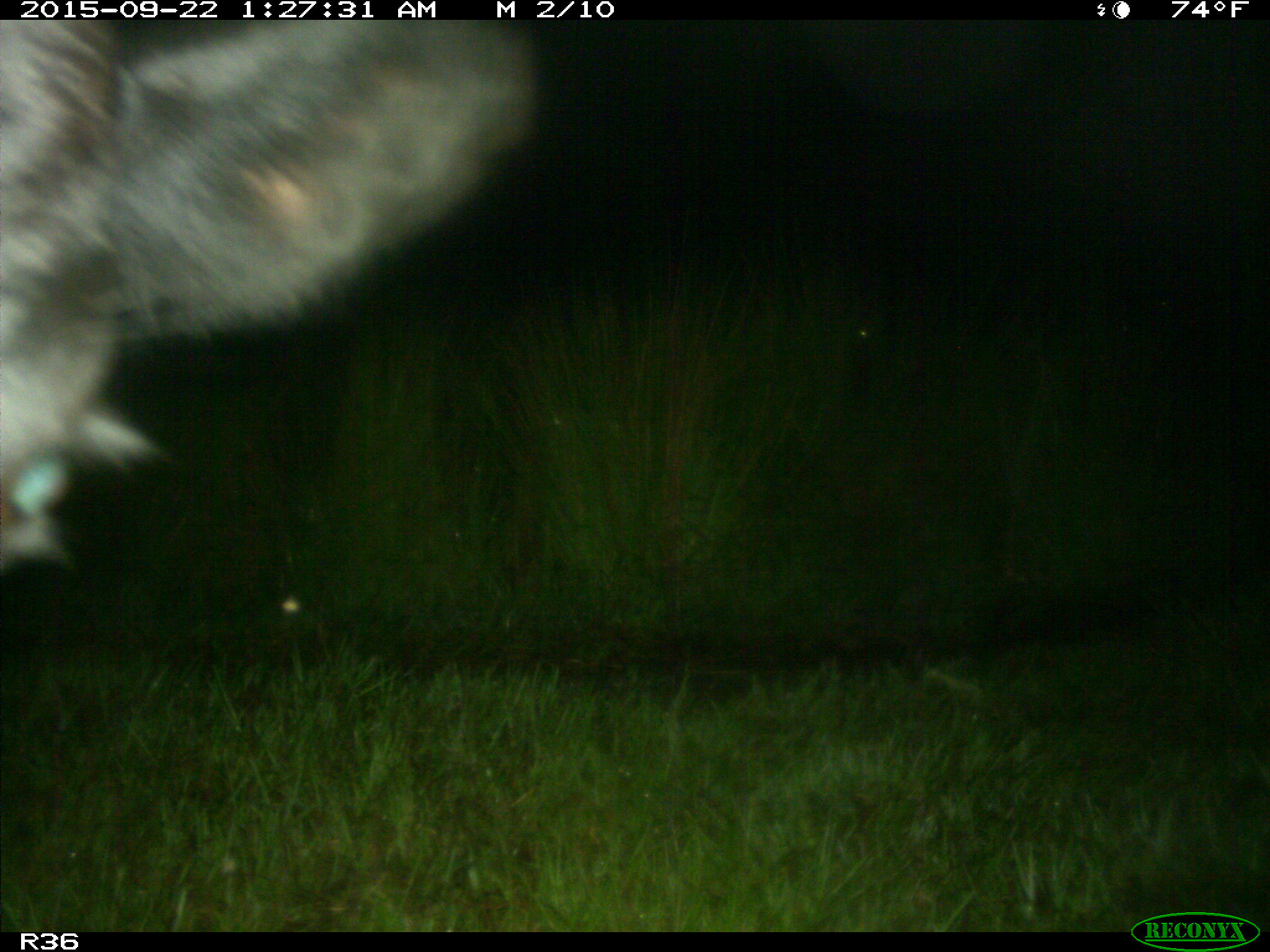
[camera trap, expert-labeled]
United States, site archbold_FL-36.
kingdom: Animalia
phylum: Chordata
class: Mammalia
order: Artiodactyla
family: Bovidae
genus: Bos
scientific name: Bos taurus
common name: domestic cow